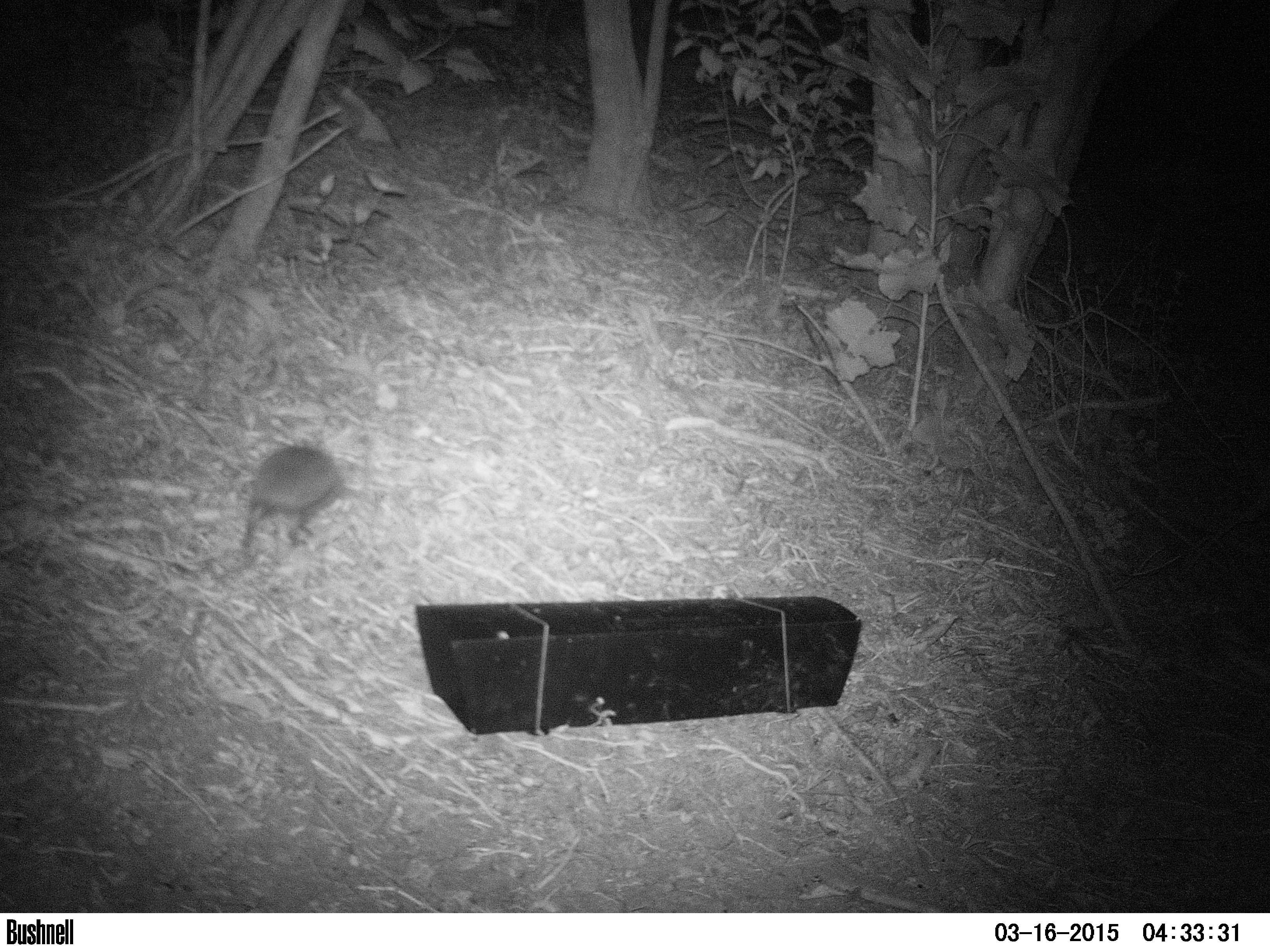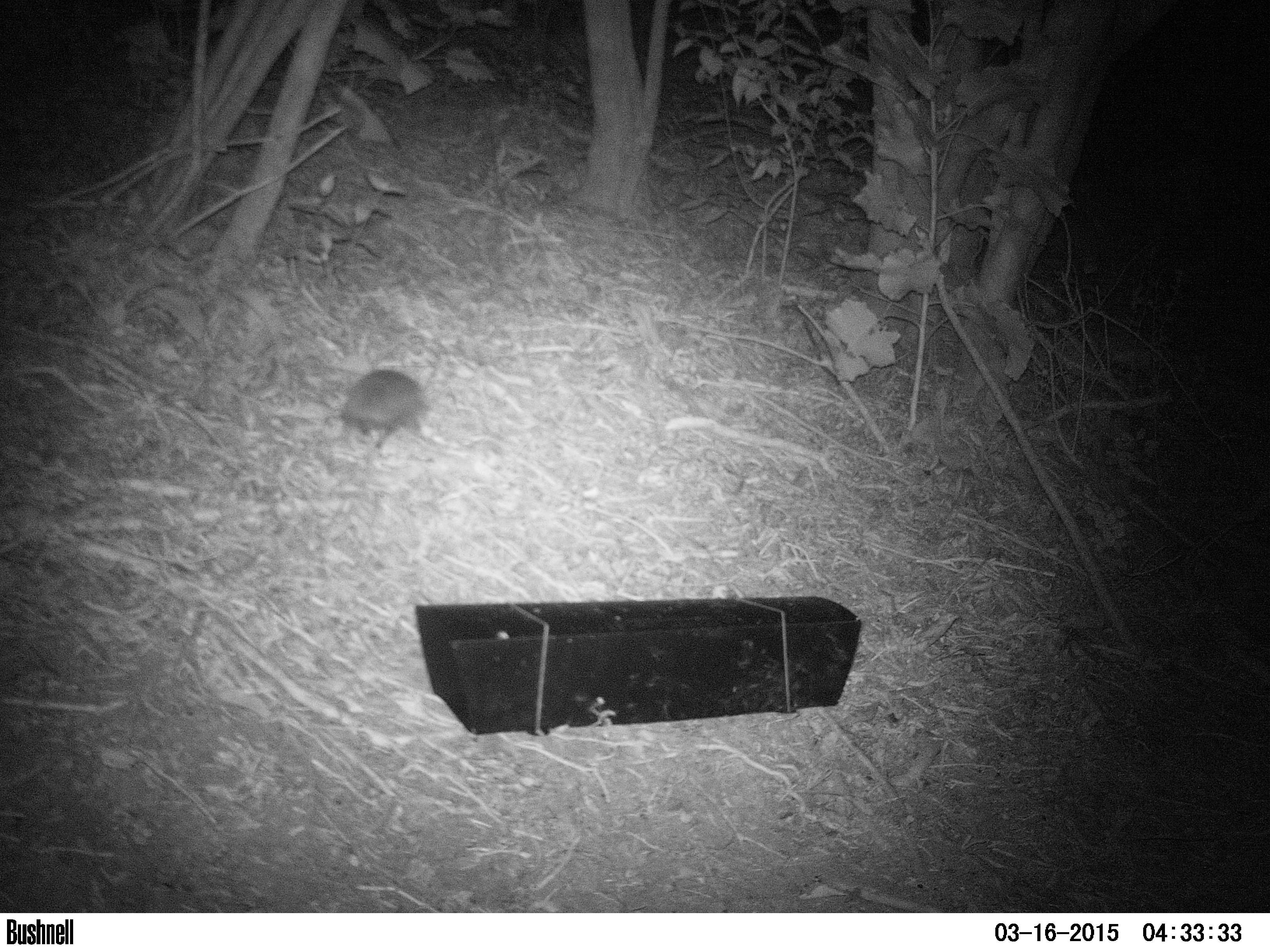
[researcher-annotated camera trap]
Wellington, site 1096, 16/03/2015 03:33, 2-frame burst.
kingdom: Animalia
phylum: Chordata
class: Mammalia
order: Eulipotyphla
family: Erinaceidae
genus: Erinaceus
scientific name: Erinaceus europaeus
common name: hedgehog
Hedgehog (Erinaceus europaeus).